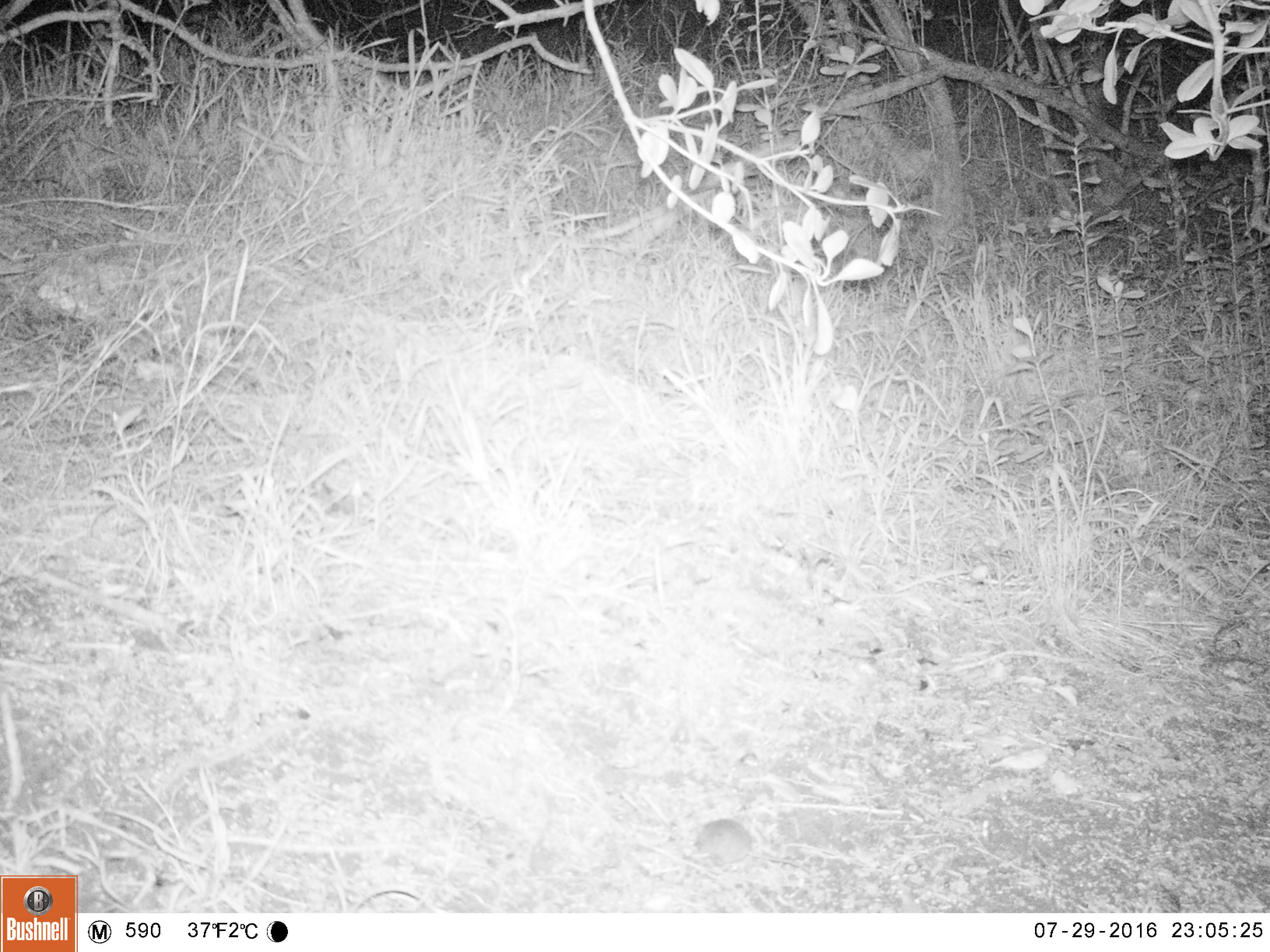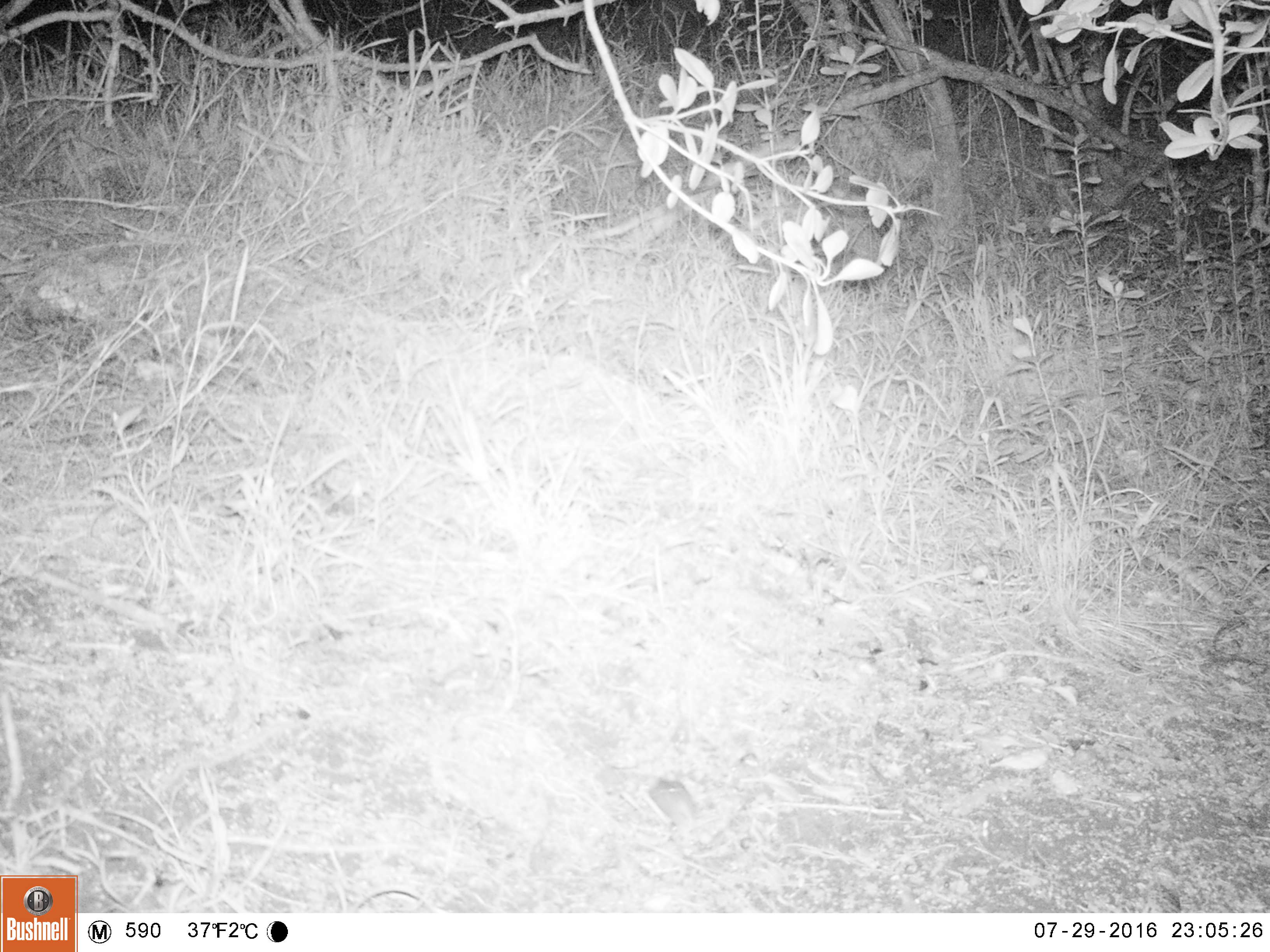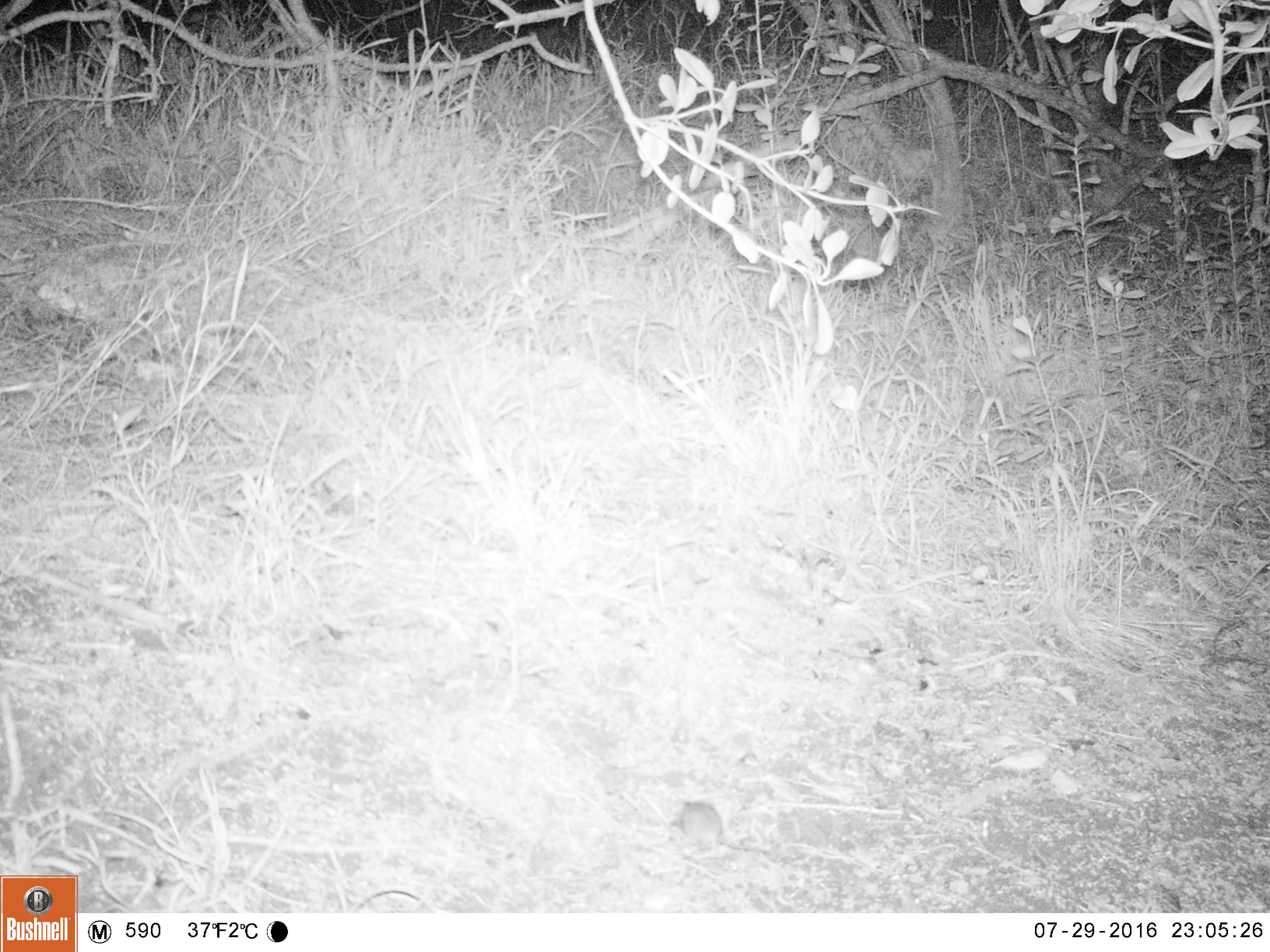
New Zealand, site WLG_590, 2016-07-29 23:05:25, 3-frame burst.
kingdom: Animalia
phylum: Chordata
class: Mammalia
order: Rodentia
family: Muridae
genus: Mus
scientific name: Mus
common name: mouse